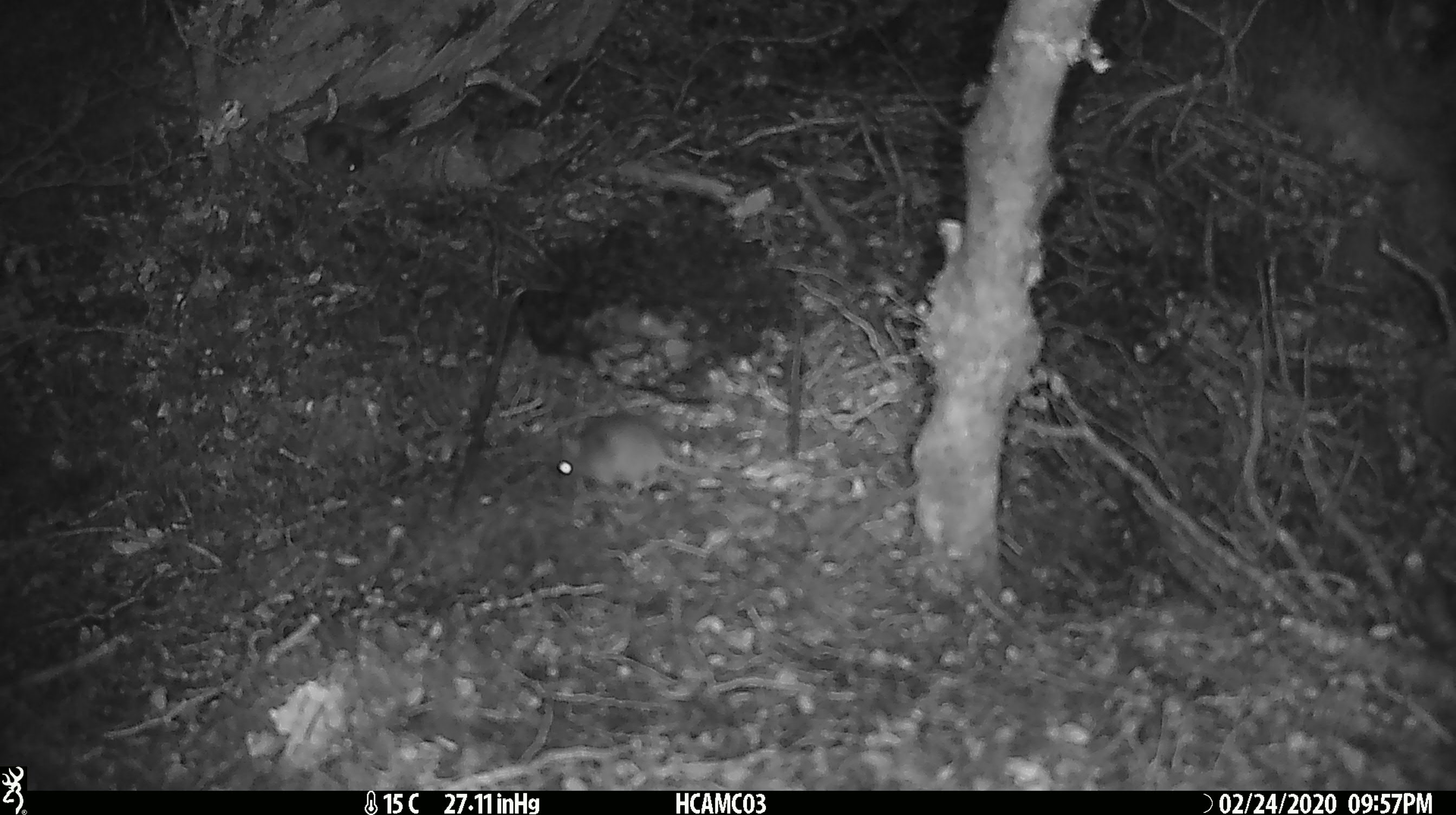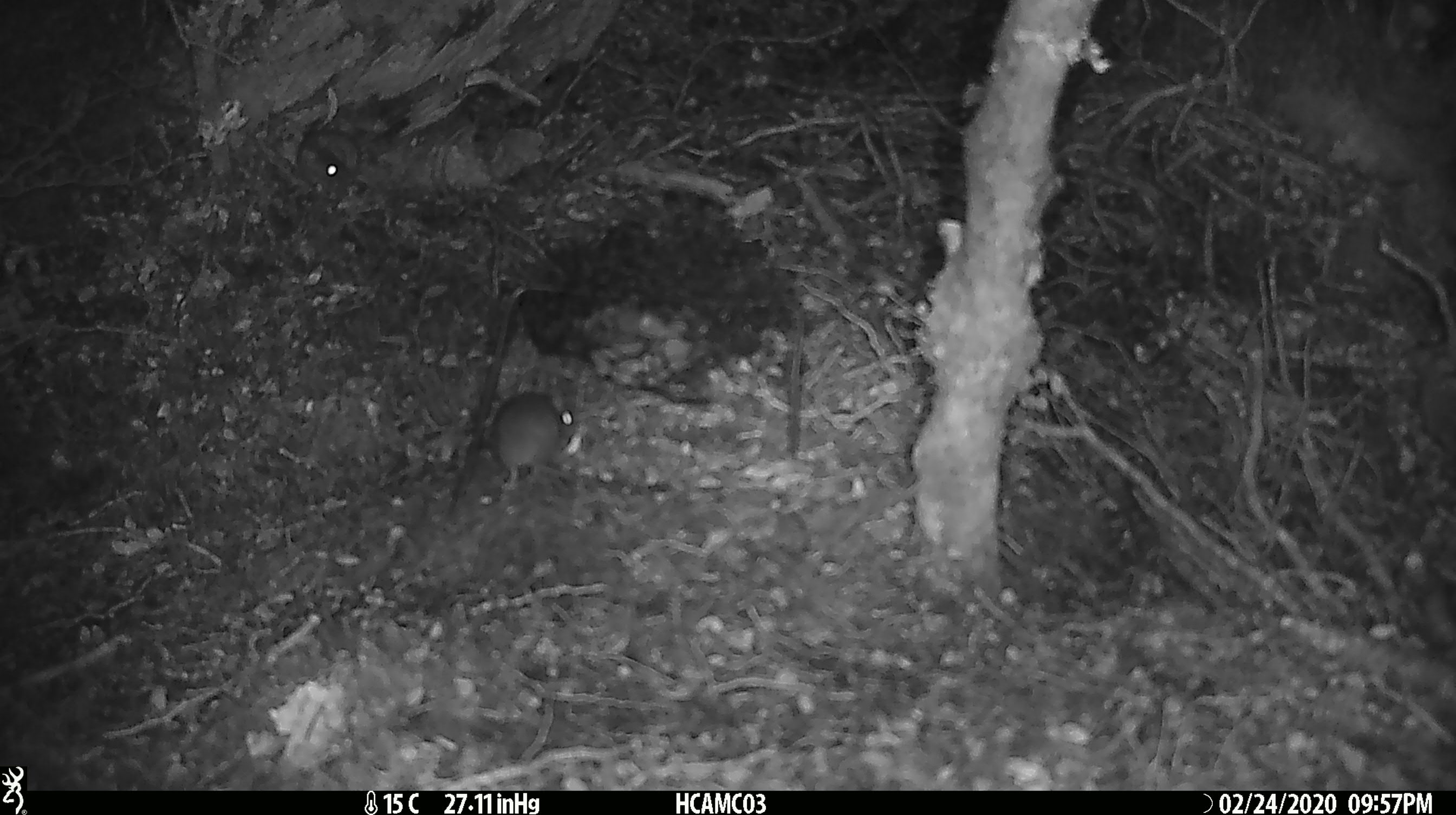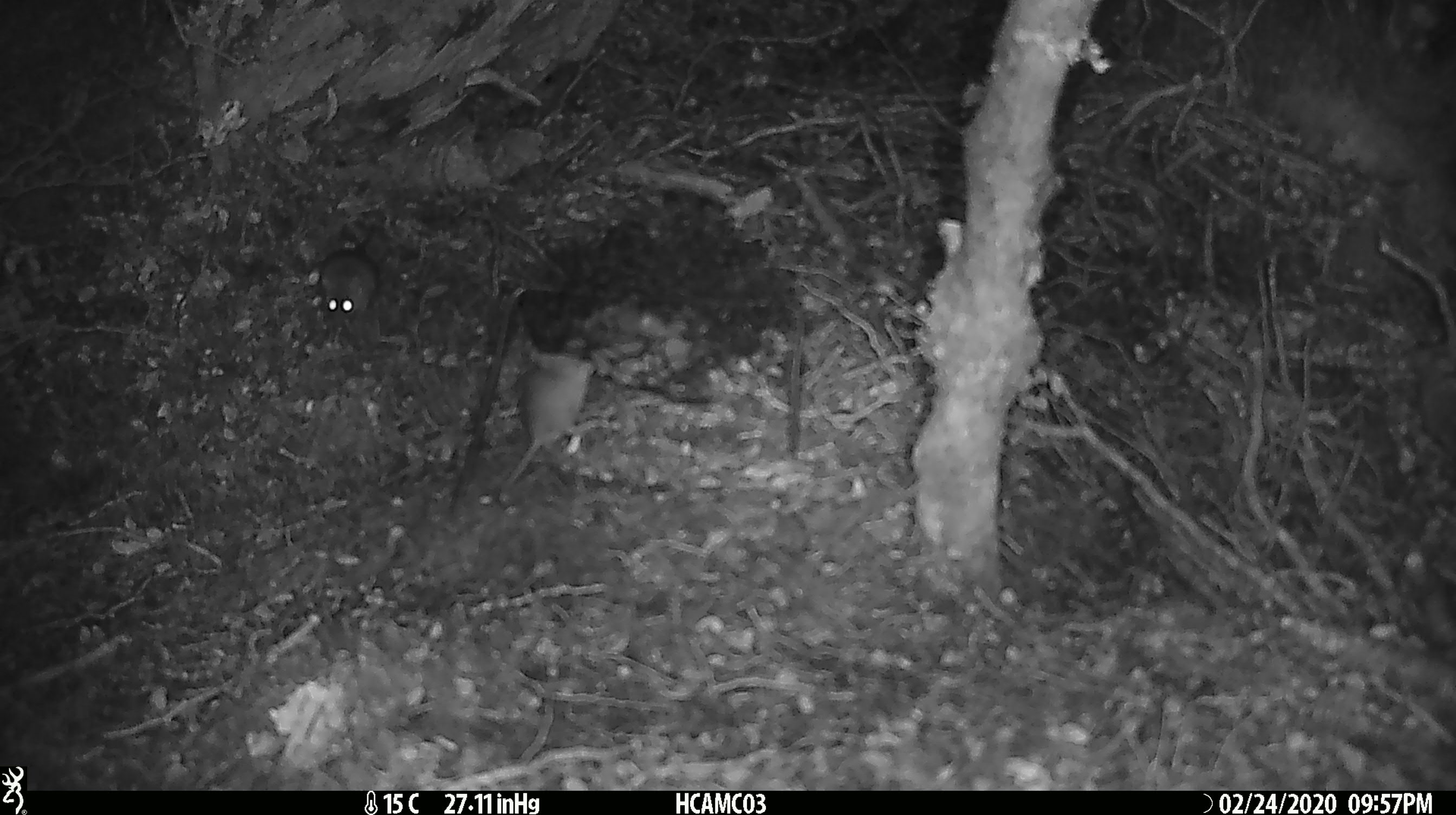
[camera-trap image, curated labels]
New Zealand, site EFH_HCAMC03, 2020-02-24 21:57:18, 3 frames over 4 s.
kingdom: Animalia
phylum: Chordata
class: Mammalia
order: Rodentia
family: Muridae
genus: Mus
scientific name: Mus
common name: mouse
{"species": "mouse (Mus)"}